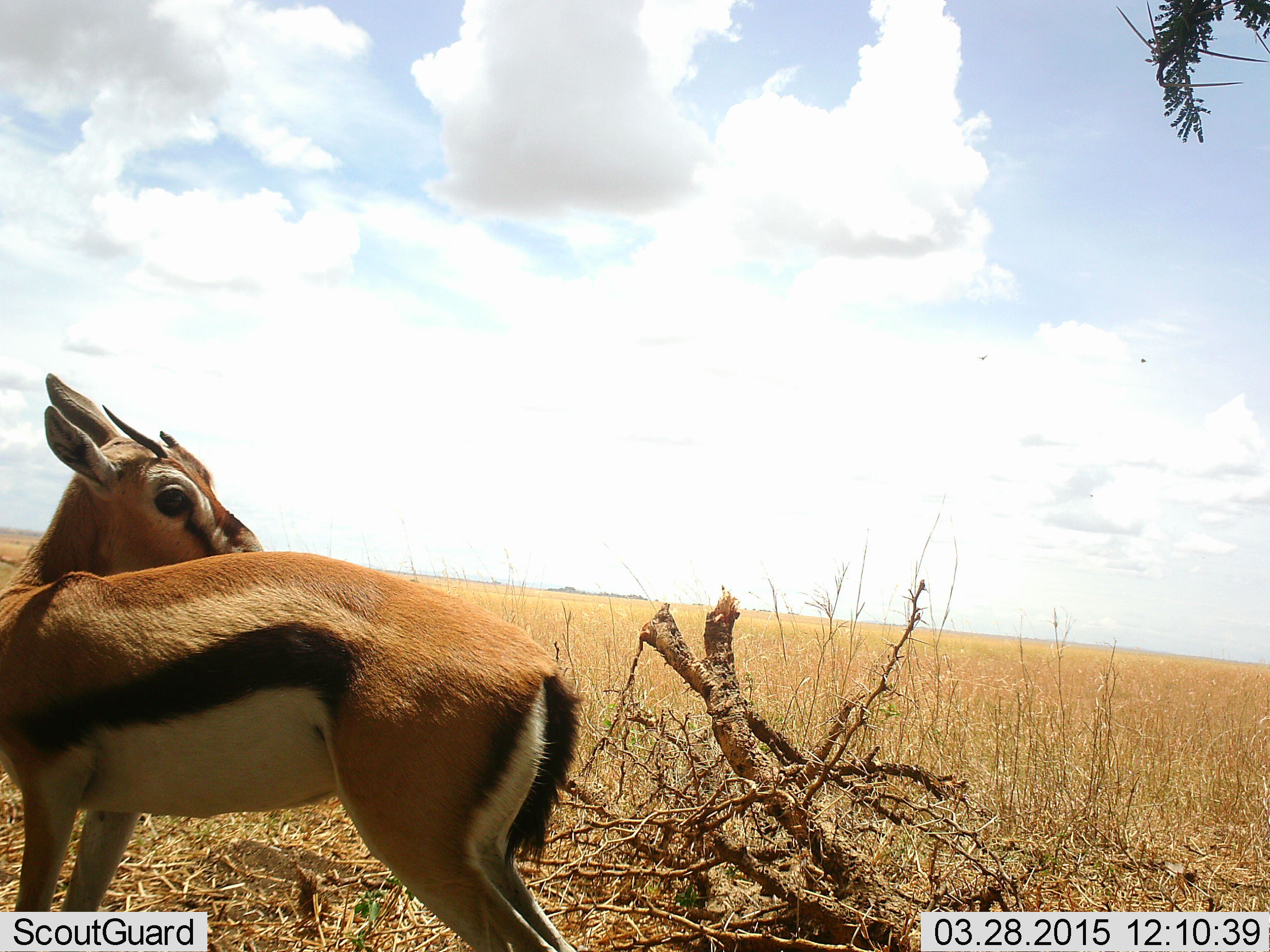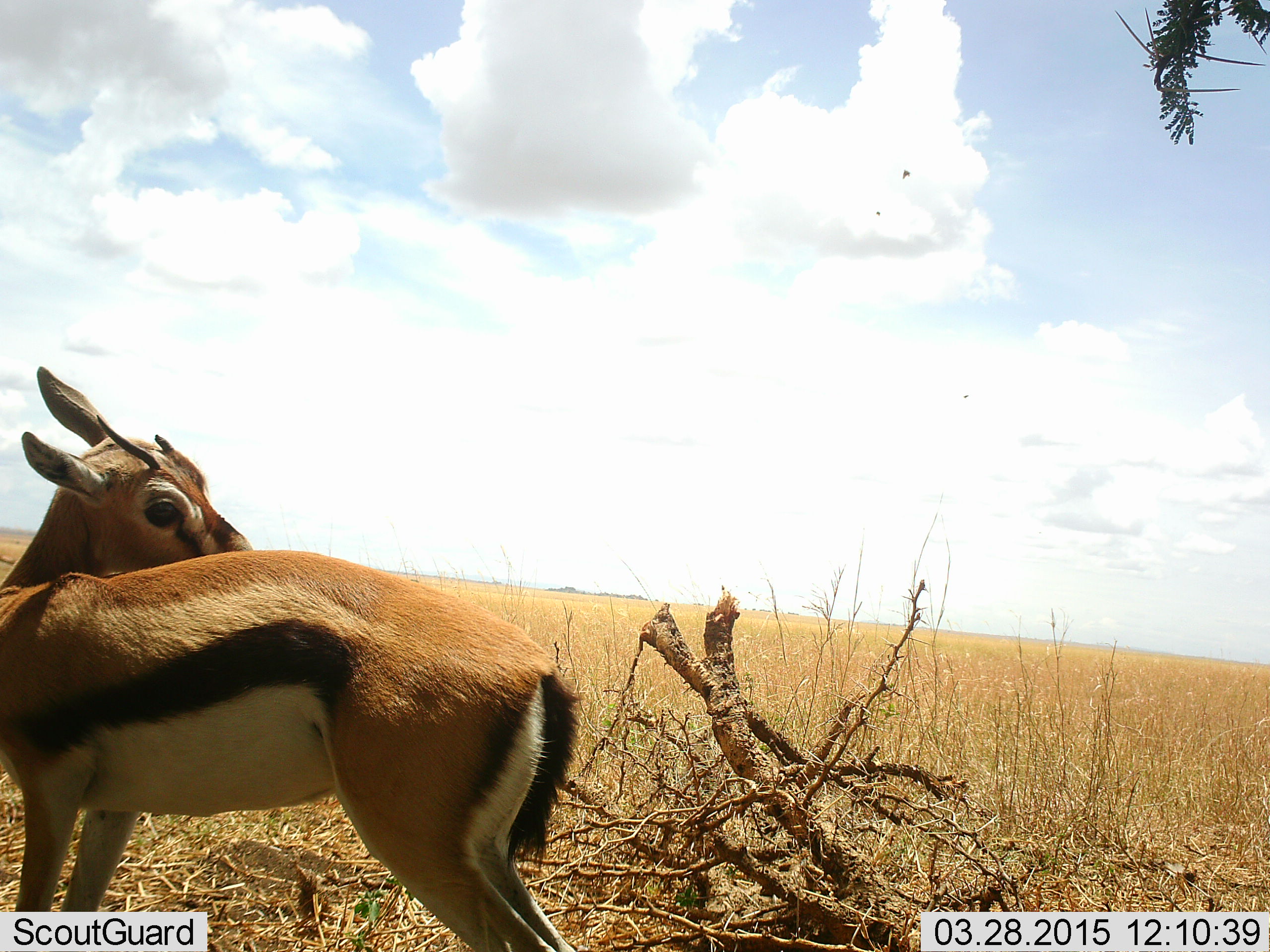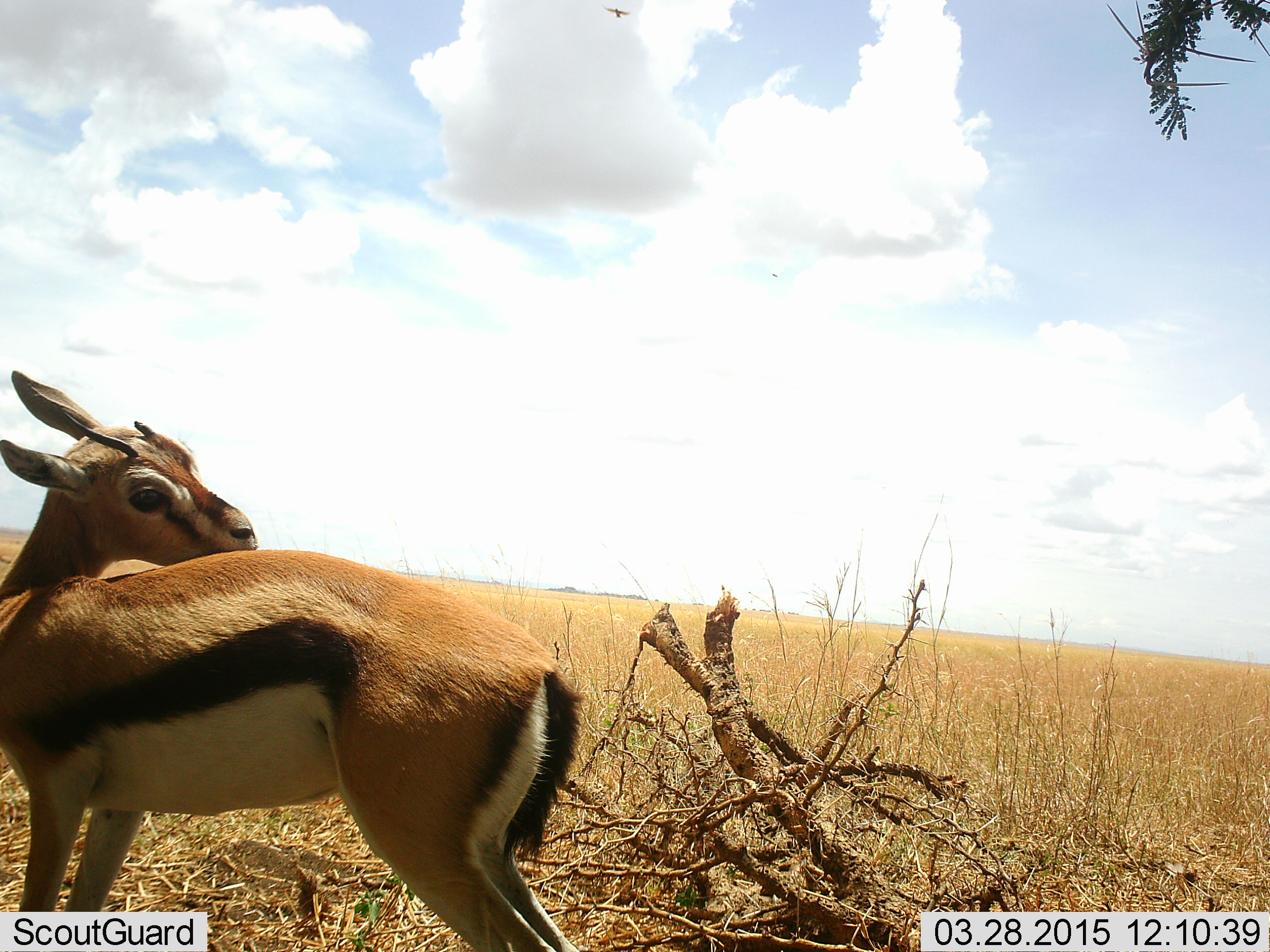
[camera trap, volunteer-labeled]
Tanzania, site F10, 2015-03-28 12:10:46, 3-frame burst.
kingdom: Animalia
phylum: Chordata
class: Mammalia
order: Artiodactyla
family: Bovidae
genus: Eudorcas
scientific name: Eudorcas thomsonii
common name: thomson's gazelle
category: gazellethomsons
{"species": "gazellethomsons (thomson's gazelle) (Eudorcas thomsonii)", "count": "1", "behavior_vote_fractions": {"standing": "91%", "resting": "0%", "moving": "0%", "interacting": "18%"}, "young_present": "18%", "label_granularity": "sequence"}